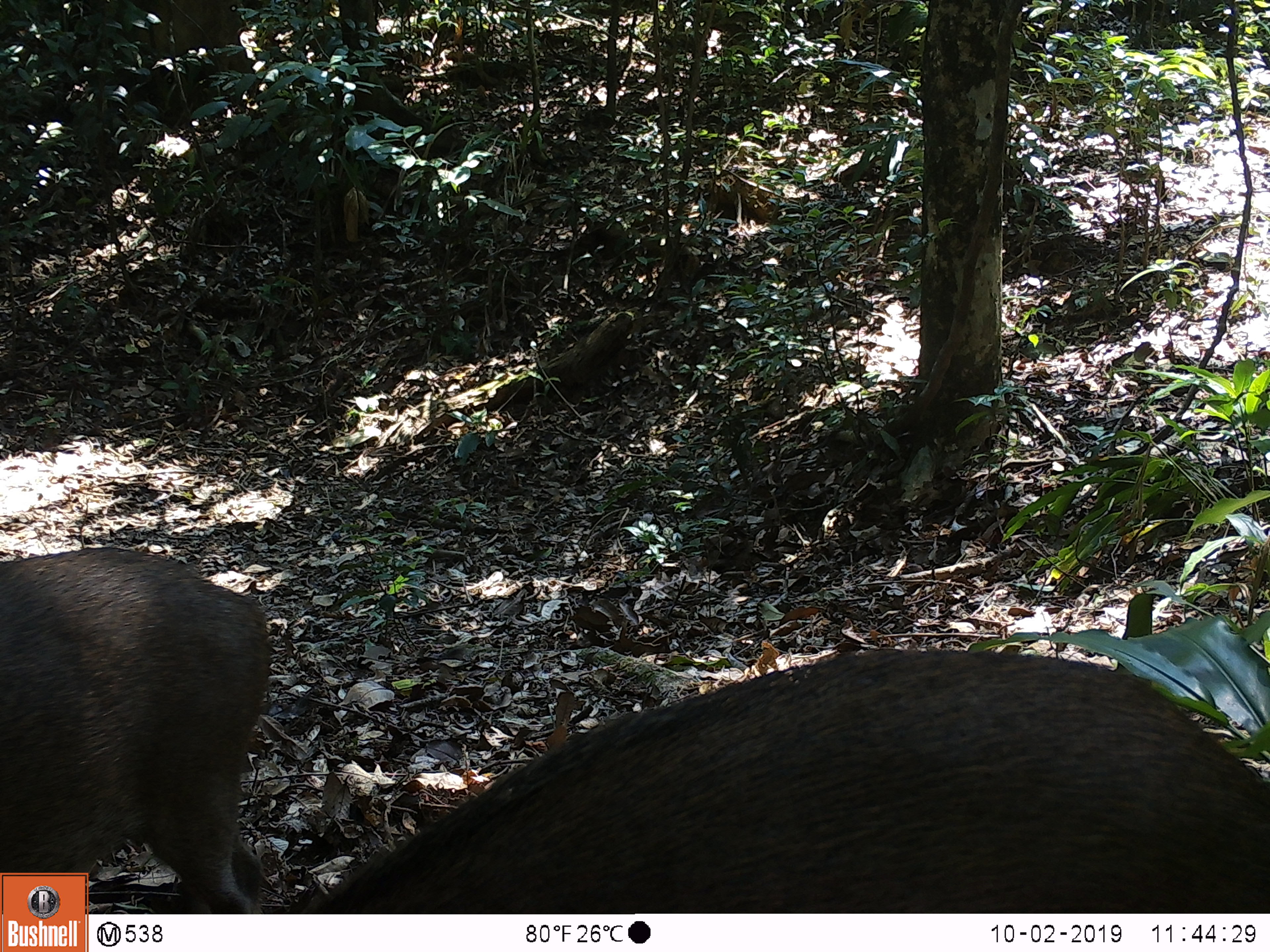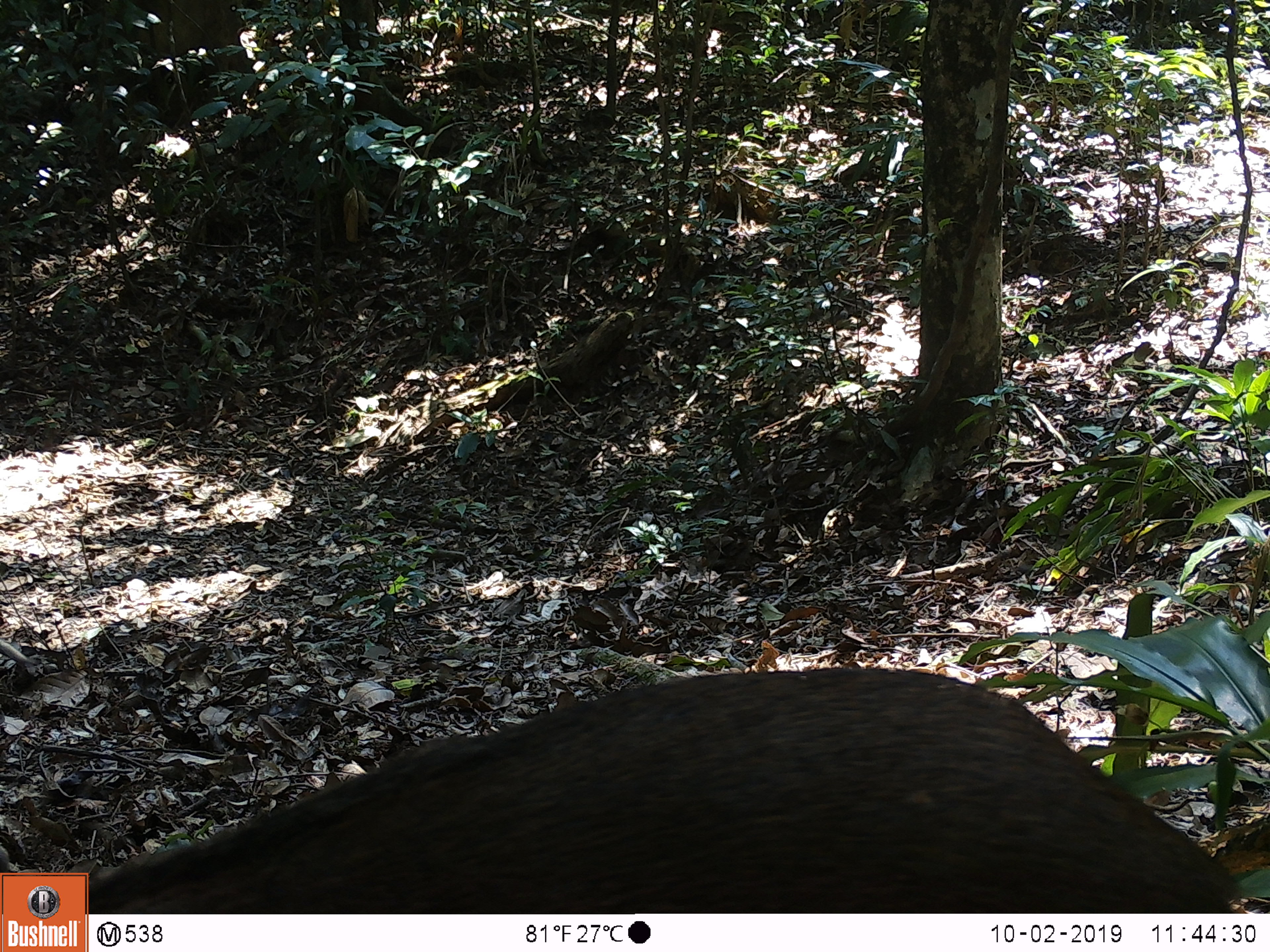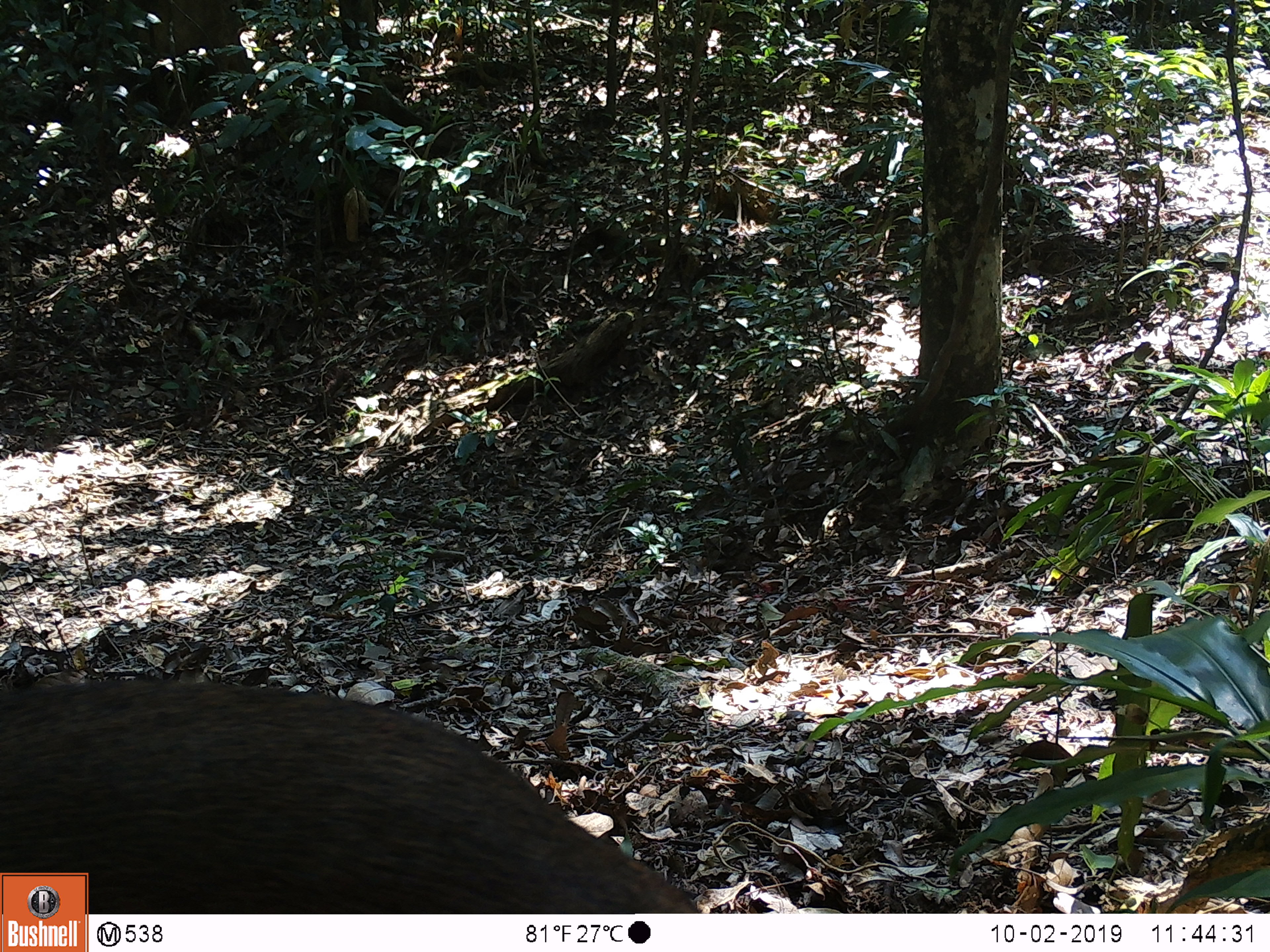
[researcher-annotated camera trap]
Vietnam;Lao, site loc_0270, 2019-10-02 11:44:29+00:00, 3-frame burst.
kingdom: Animalia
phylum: Chordata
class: Mammalia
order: Artiodactyla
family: Suidae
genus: Sus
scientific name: Sus scrofa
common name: eurasian wild pig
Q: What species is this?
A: Eurasian wild pig (Sus scrofa).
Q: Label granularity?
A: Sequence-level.